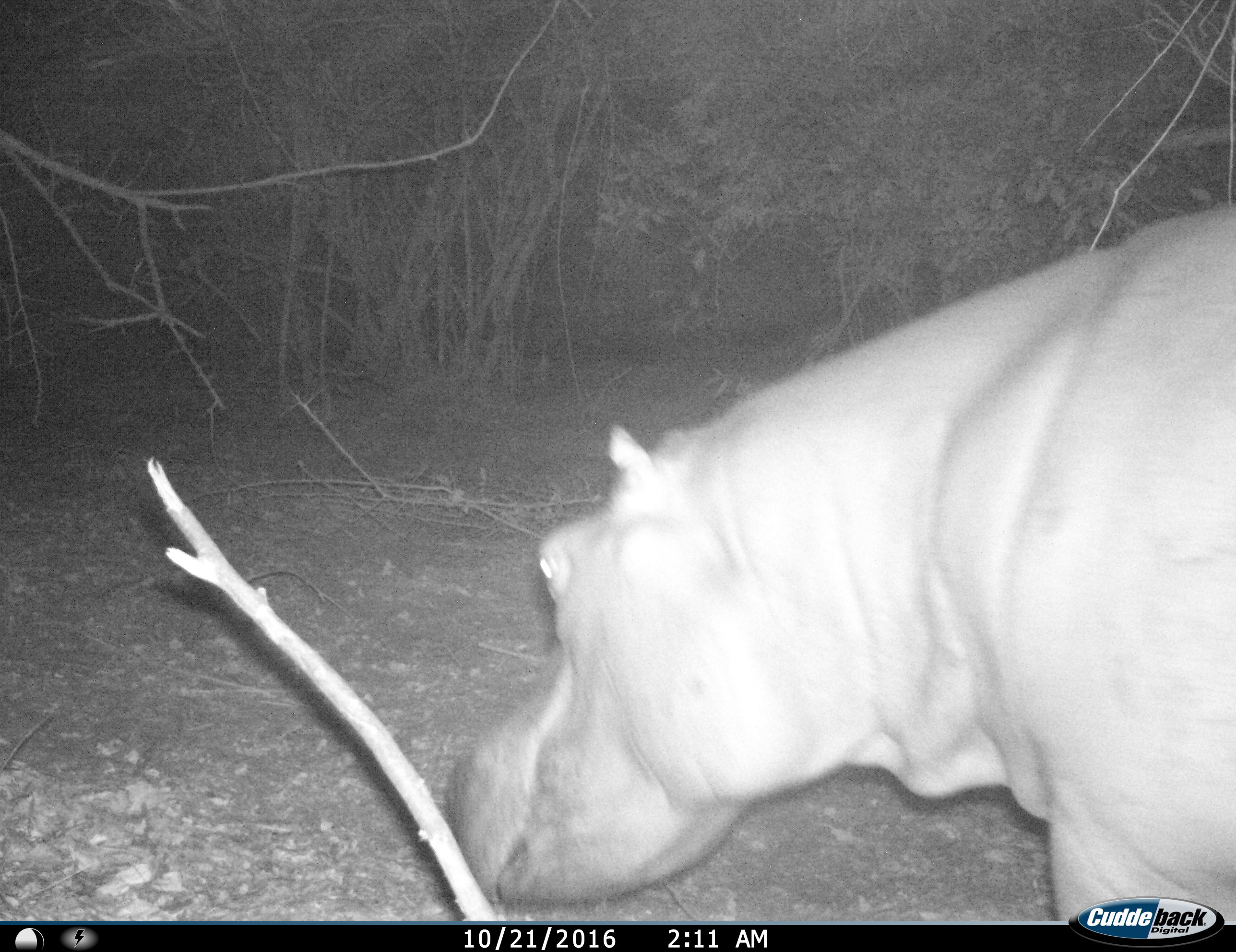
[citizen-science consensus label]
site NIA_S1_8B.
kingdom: Animalia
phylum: Chordata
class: Mammalia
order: Artiodactyla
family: Hippopotamidae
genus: Hippopotamus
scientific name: Hippopotamus amphibius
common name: hippopotamus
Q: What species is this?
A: Hippopotamus (Hippopotamus amphibius).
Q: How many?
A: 1.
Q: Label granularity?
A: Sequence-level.